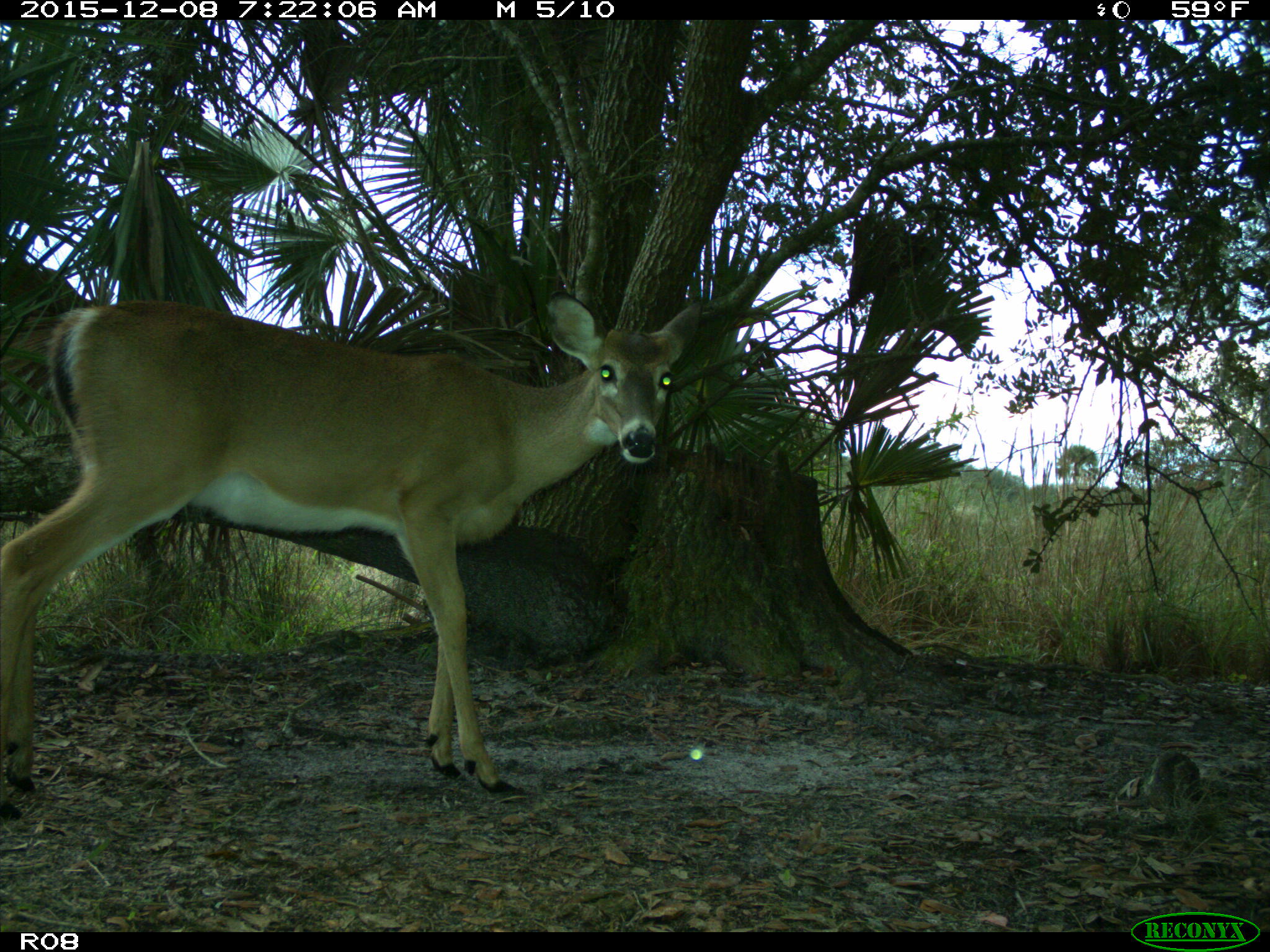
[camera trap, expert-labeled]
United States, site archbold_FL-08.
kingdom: Animalia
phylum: Chordata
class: Mammalia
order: Artiodactyla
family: Cervidae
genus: Odocoileus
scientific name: Odocoileus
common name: deer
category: unidentified deer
Unidentified deer (deer) (Odocoileus).